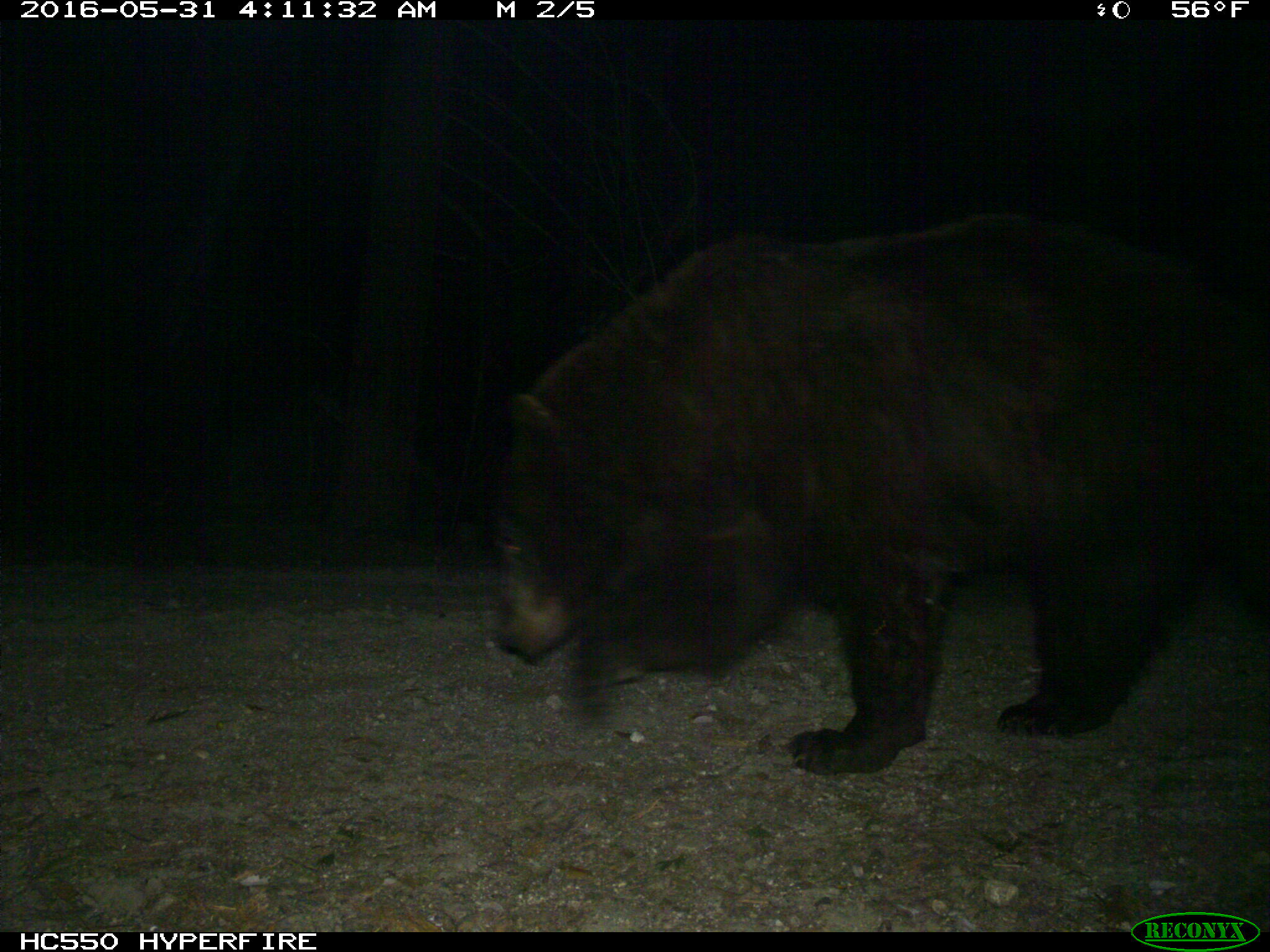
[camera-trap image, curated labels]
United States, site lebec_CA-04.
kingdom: Animalia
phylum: Chordata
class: Mammalia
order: Carnivora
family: Ursidae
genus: Ursus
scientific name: Ursus americanus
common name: american black bear